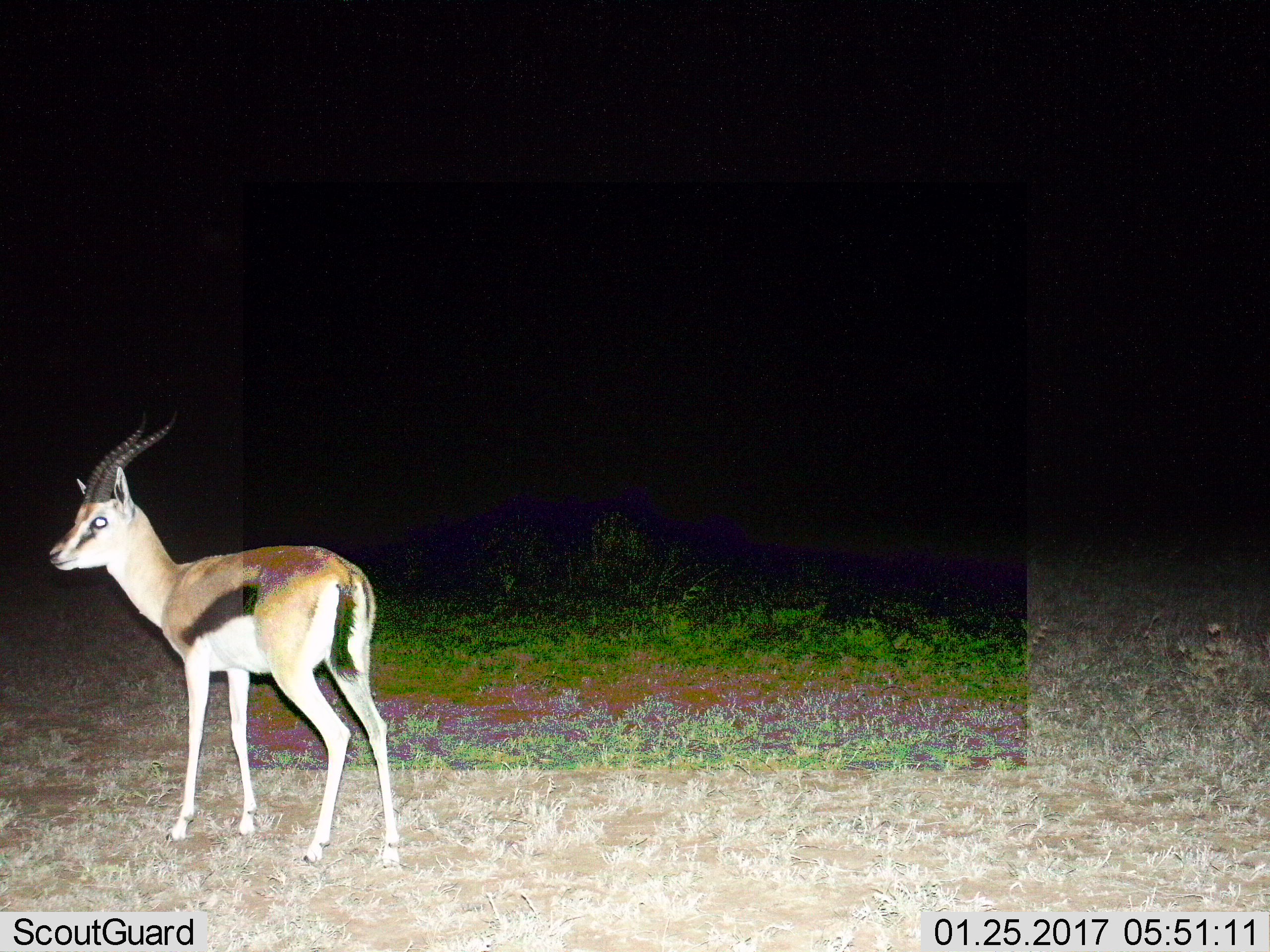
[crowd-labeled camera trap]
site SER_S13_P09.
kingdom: Animalia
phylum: Chordata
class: Mammalia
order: Artiodactyla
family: Bovidae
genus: Eudorcas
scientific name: Eudorcas thomsonii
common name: thomson's gazelle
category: gazellethomsons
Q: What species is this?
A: Gazellethomsons (thomson's gazelle) (Eudorcas thomsonii).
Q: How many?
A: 1.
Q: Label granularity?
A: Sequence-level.